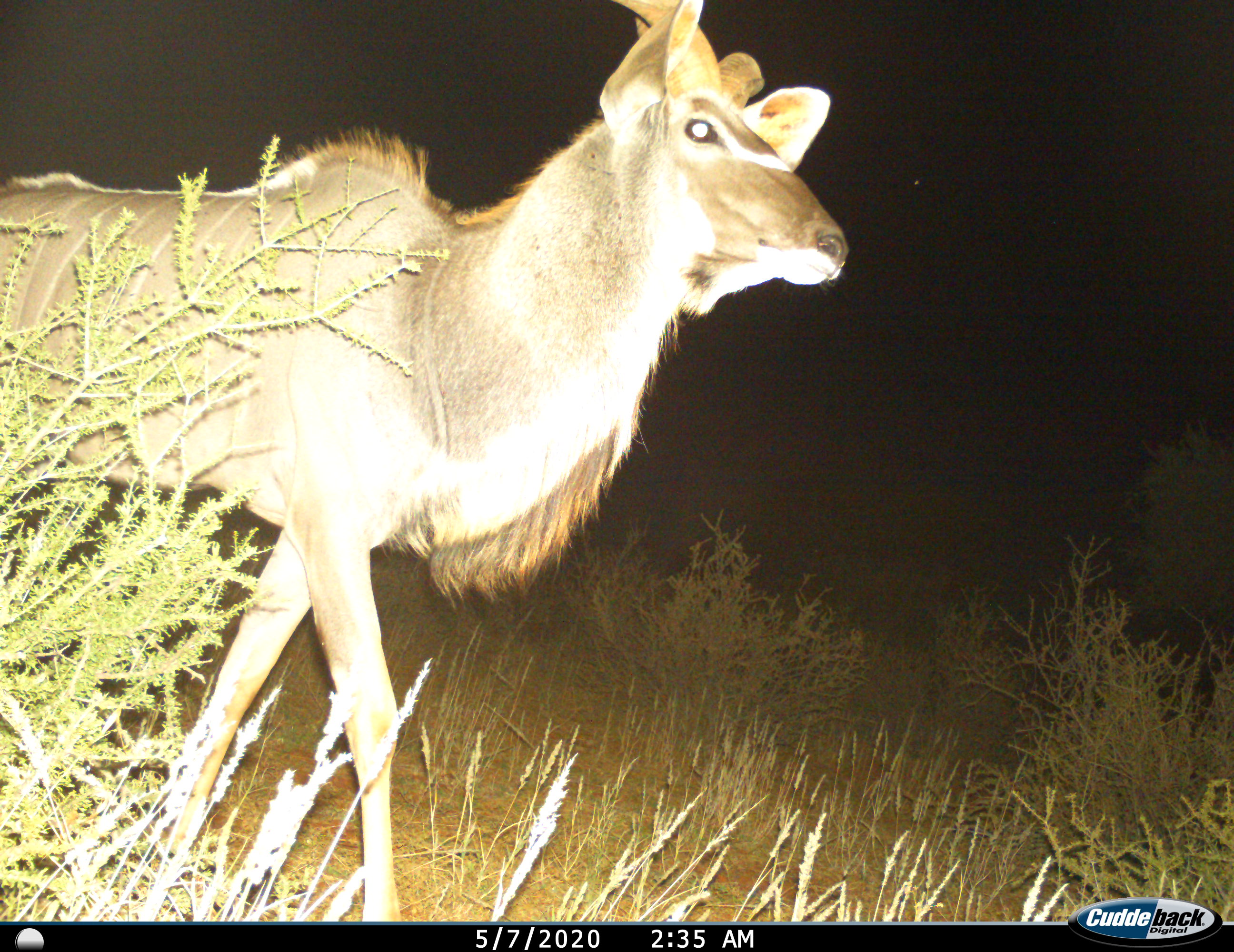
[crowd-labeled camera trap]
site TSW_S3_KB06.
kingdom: Animalia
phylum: Chordata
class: Mammalia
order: Artiodactyla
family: Bovidae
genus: Tragelaphus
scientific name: Tragelaphus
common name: kudu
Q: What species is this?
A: Kudu (Tragelaphus).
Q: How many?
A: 1.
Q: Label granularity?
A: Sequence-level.